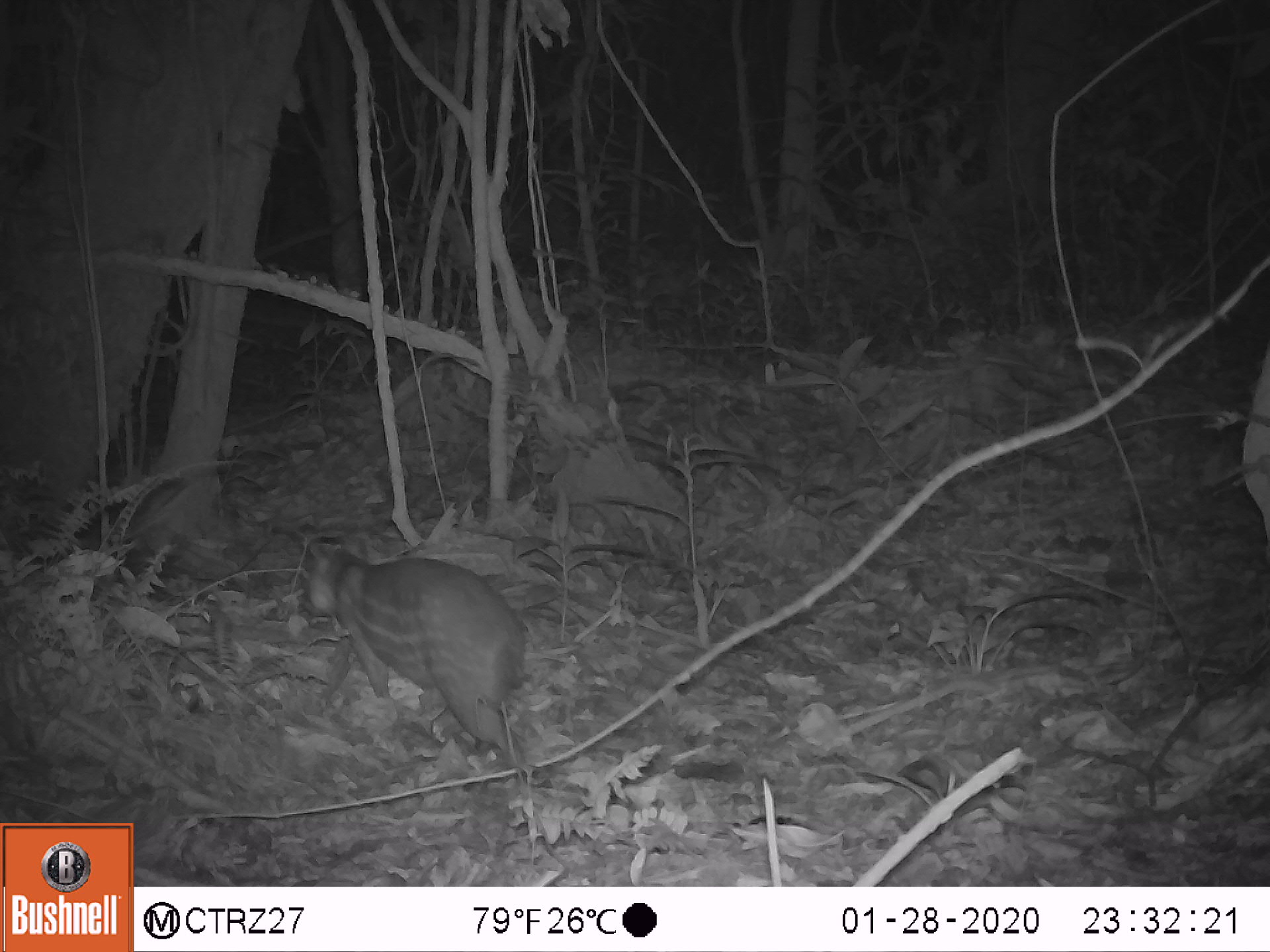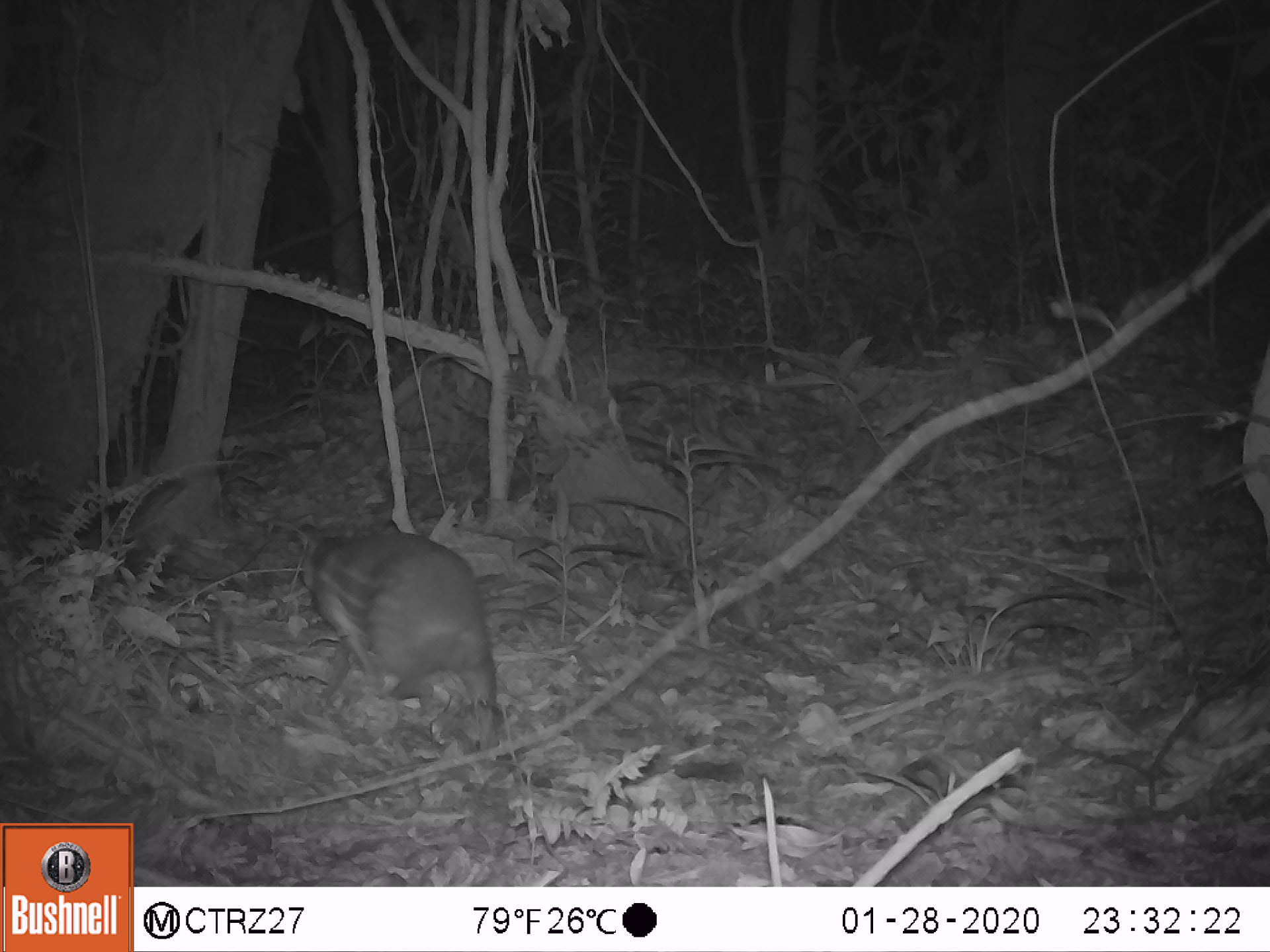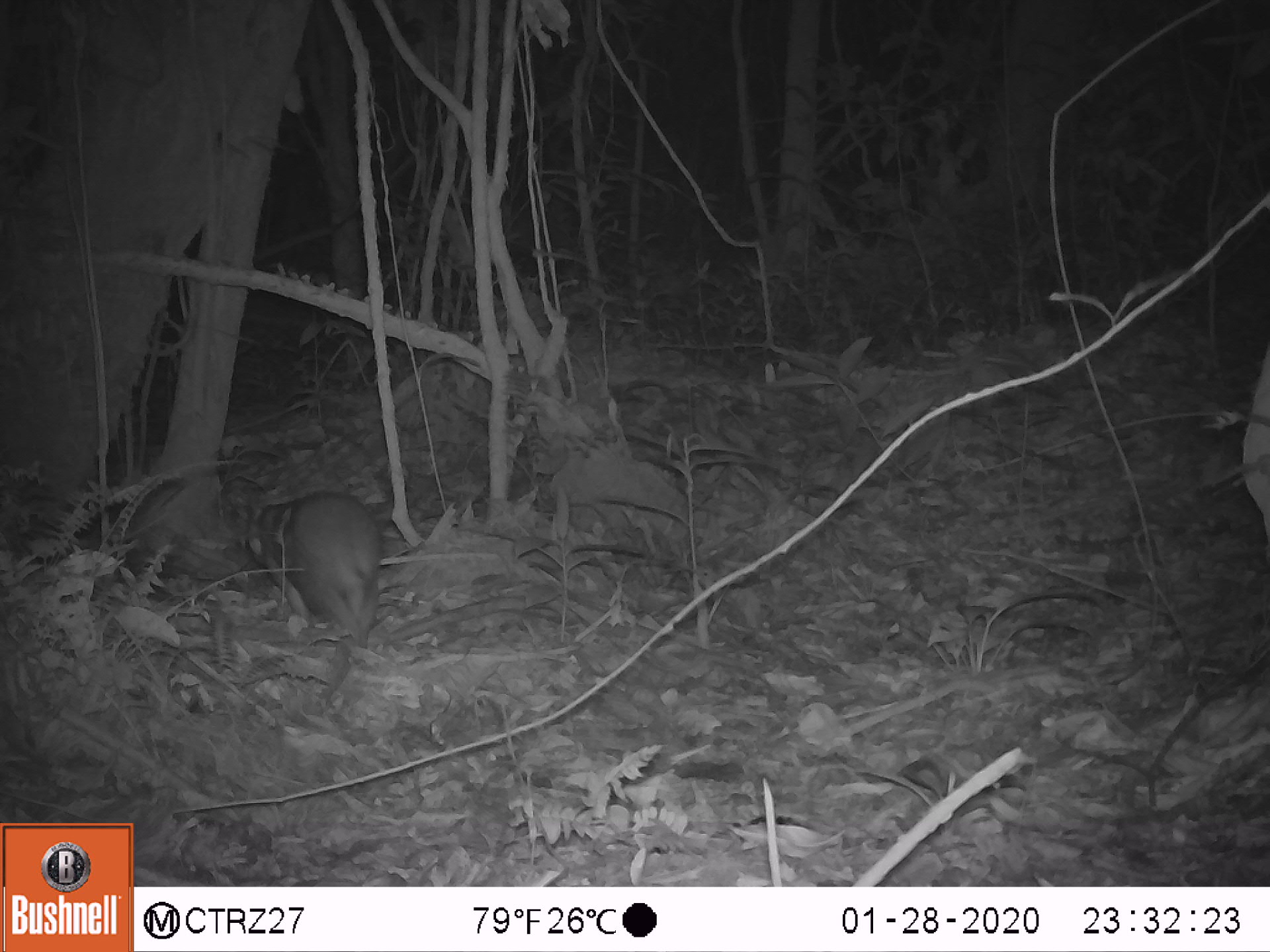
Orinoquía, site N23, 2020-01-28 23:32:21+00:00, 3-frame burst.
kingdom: Animalia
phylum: Chordata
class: Mammalia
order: Rodentia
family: Cuniculidae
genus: Cuniculus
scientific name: Cuniculus paca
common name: spotted paca